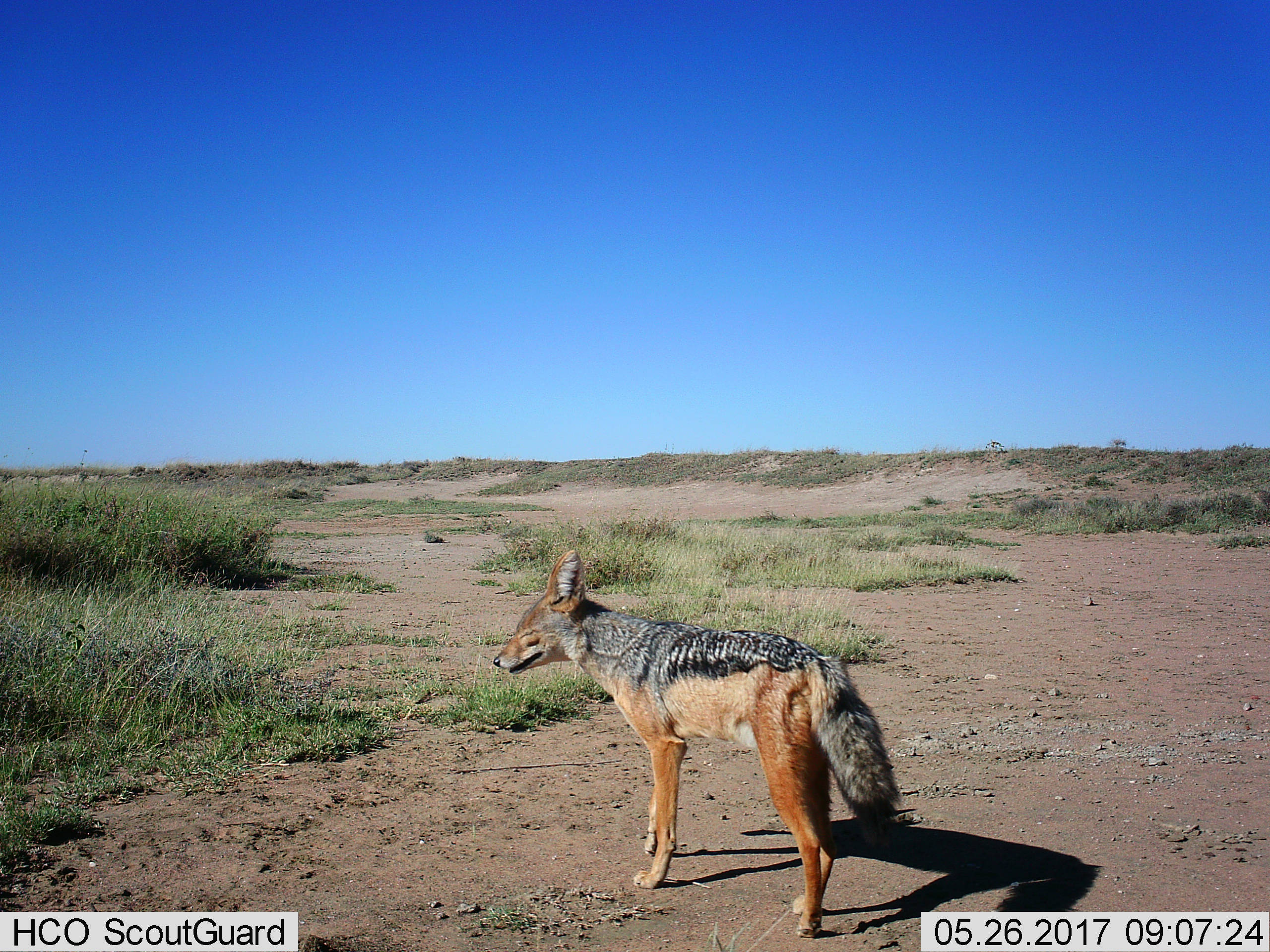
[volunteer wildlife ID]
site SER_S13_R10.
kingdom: Animalia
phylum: Chordata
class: Mammalia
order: Carnivora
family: Canidae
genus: Lupulella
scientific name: Lupulella mesomelas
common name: black-backed jackal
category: jackalblackbacked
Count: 1.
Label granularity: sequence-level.